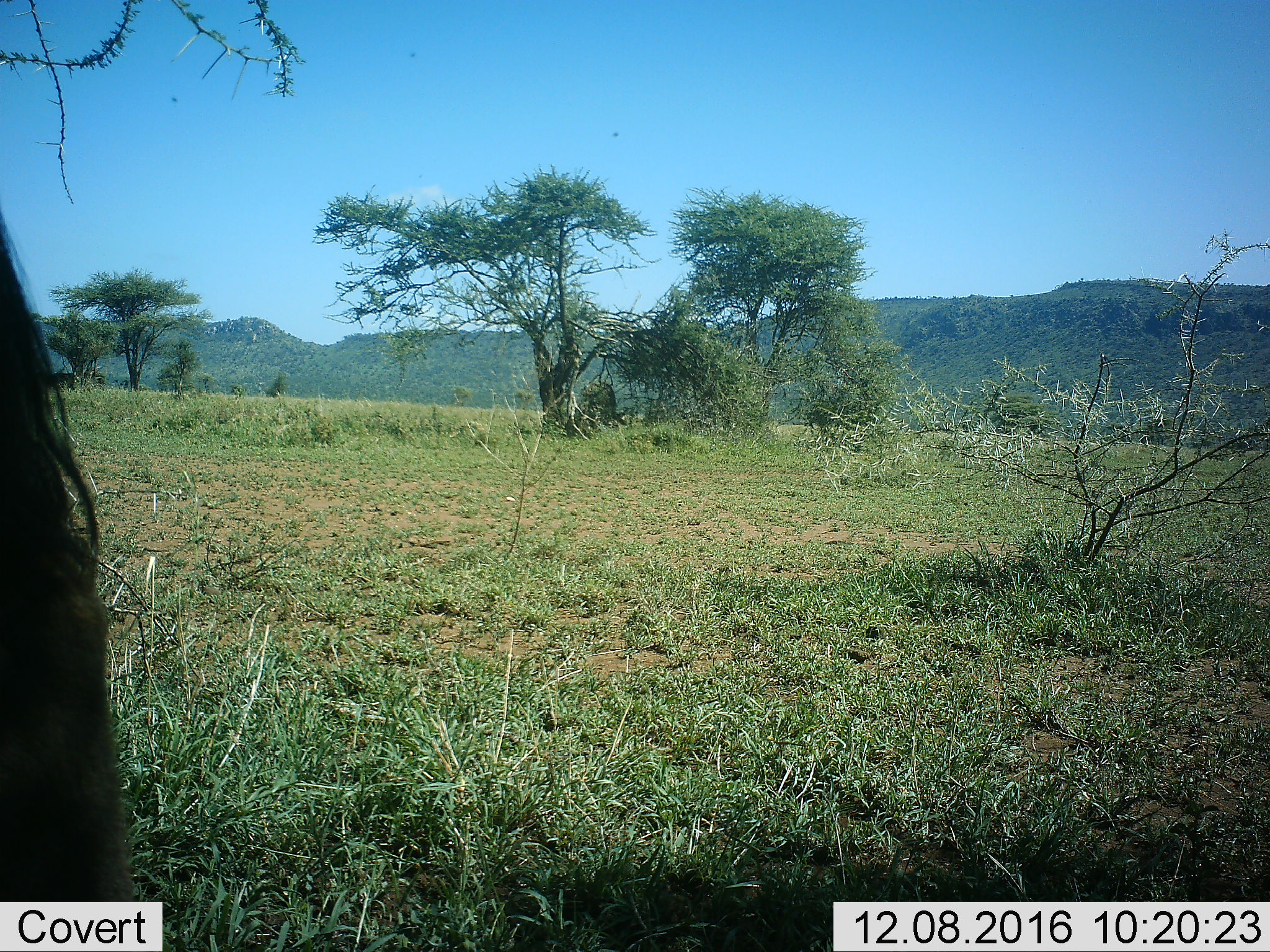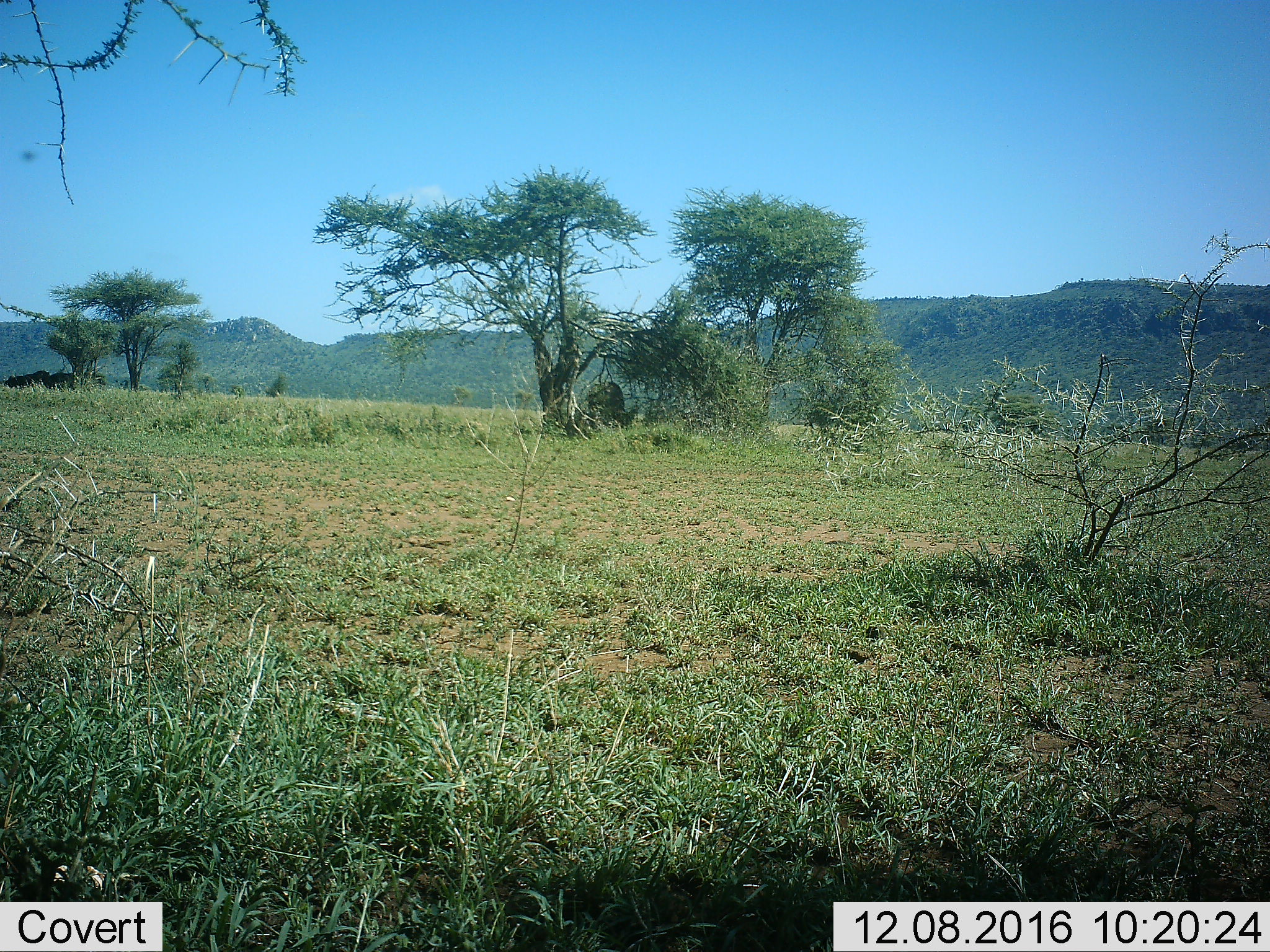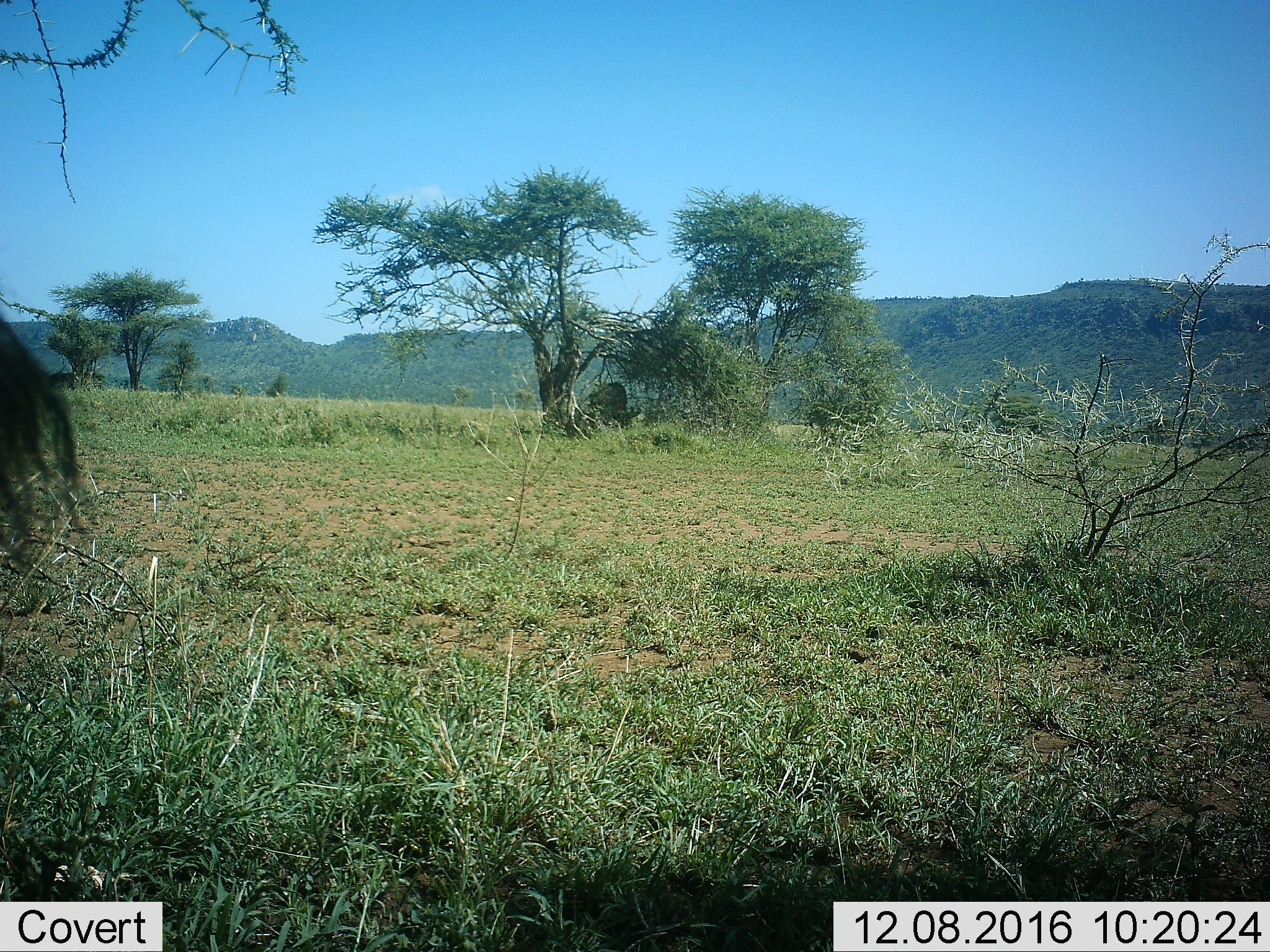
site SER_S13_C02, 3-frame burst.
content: unidentified animal